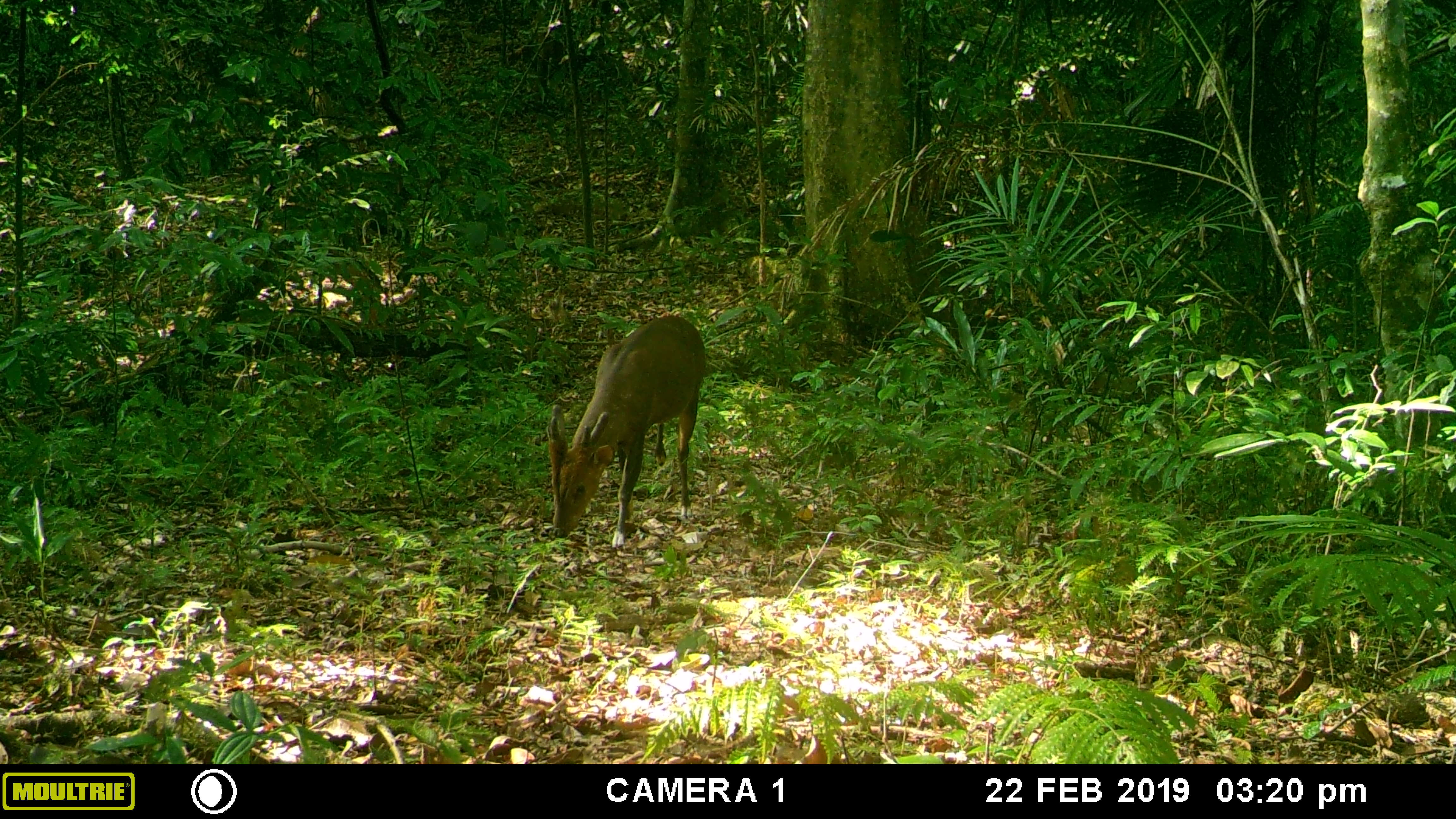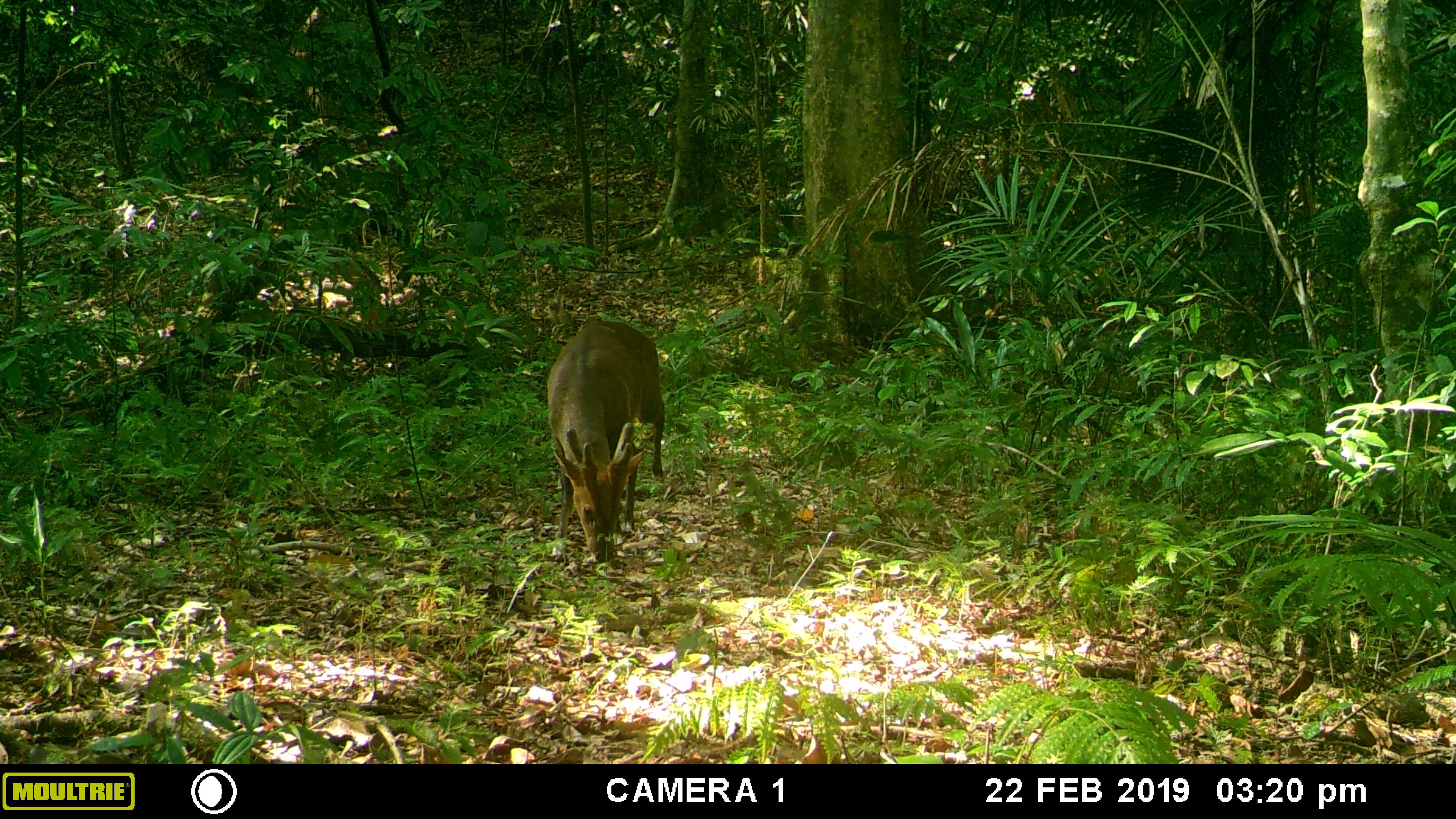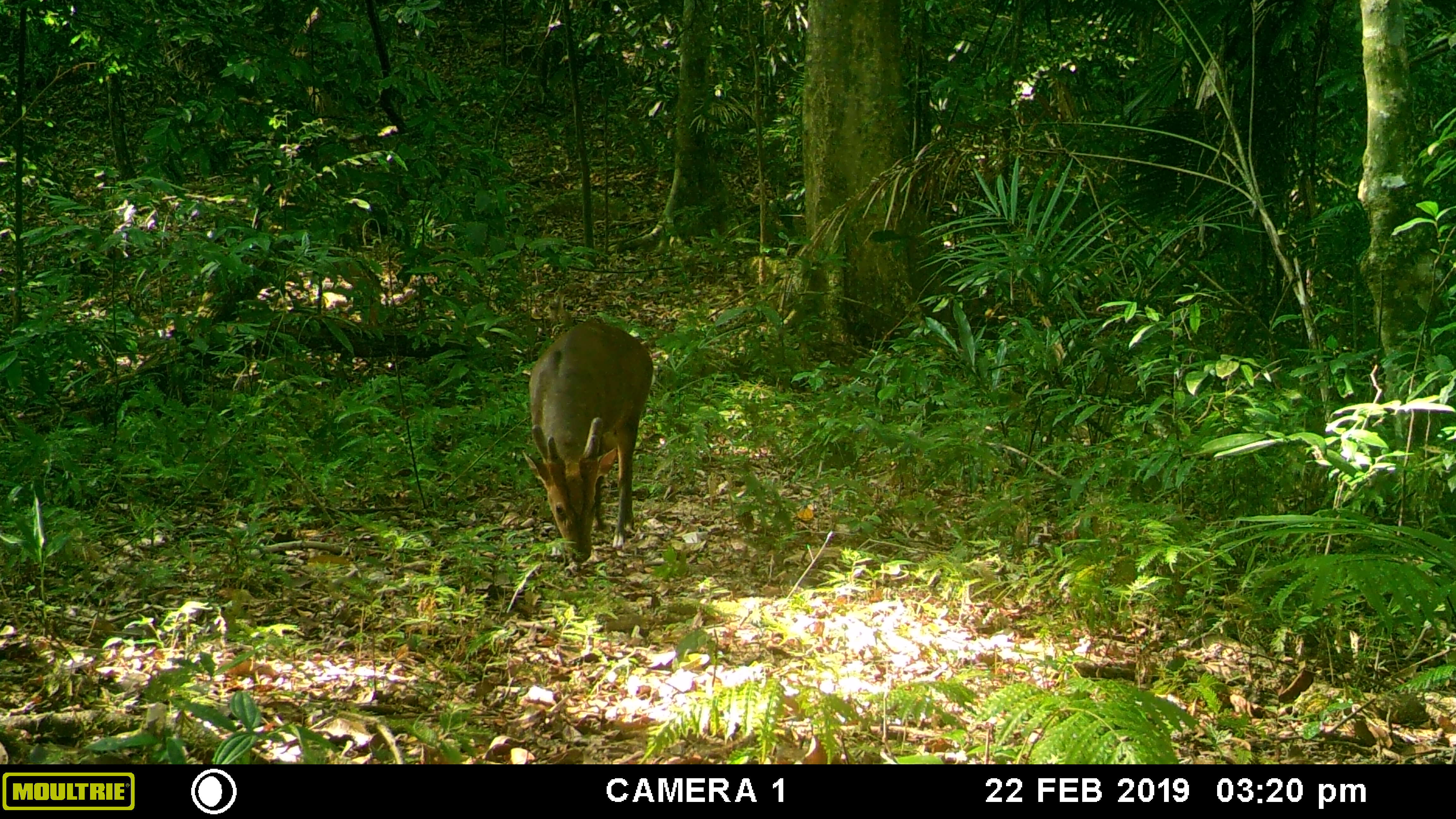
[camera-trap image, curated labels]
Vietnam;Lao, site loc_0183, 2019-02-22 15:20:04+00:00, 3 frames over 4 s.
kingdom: Animalia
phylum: Chordata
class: Mammalia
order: Artiodactyla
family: Cervidae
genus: Muntiacus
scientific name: Muntiacus vuquangensis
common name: large-antlered muntjac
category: large antlered muntjac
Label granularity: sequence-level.